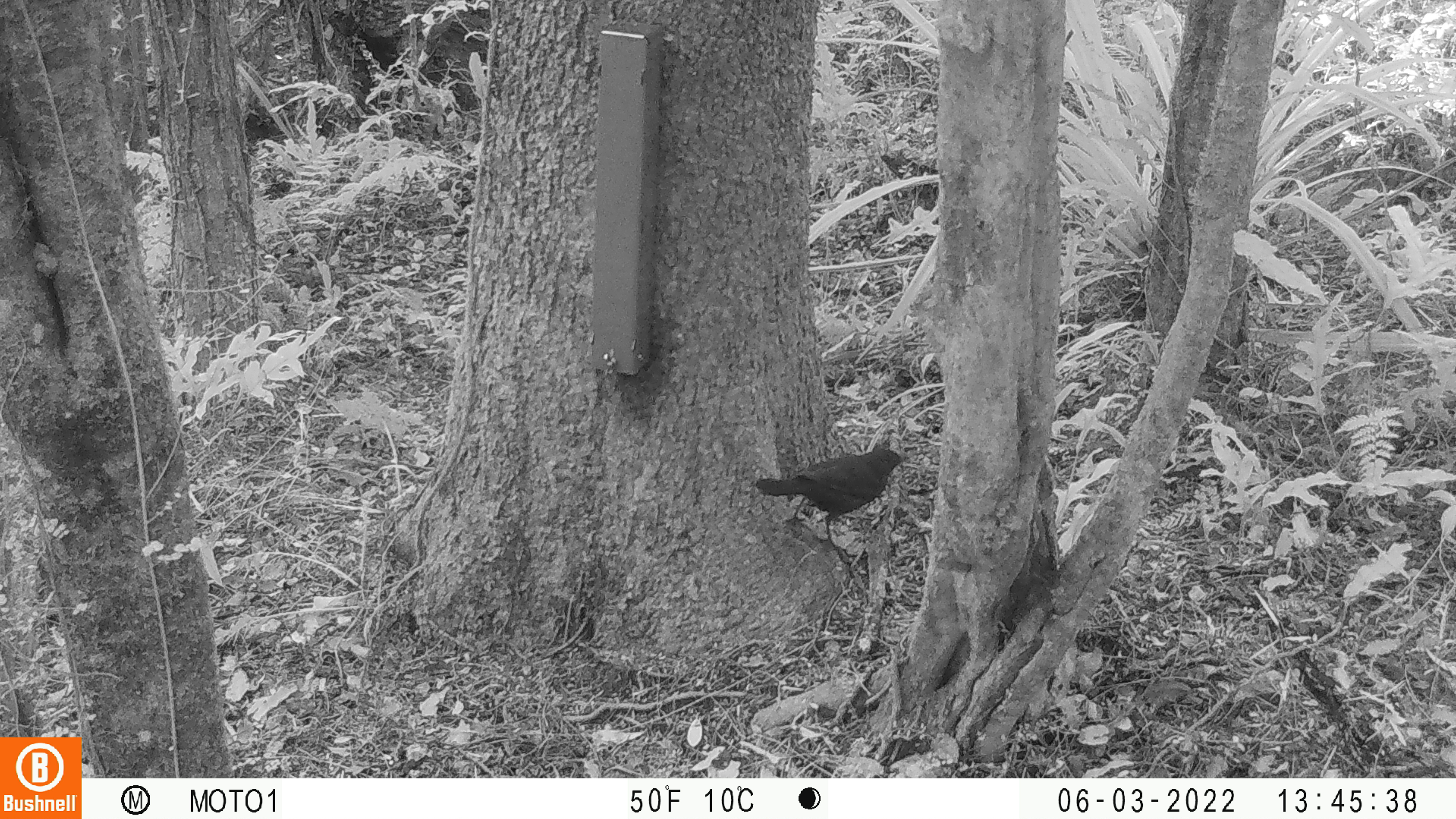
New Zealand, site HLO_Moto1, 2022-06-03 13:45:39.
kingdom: Animalia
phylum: Chordata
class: Aves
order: Passeriformes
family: Turdidae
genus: Turdus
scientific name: Turdus merula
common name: eurasian blackbird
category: blackbird